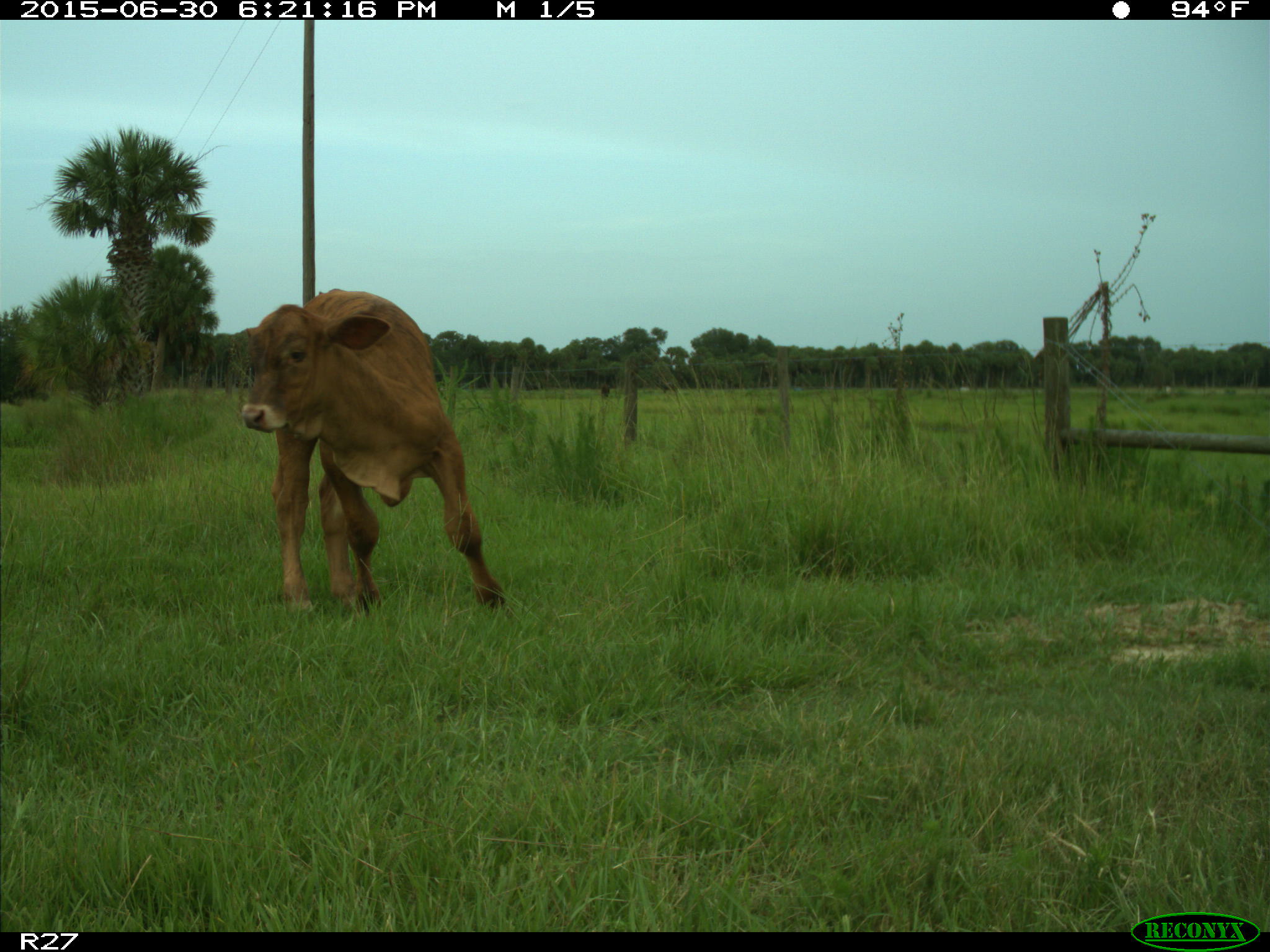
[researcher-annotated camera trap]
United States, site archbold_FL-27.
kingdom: Animalia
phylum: Chordata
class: Mammalia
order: Artiodactyla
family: Bovidae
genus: Bos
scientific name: Bos taurus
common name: domestic cow